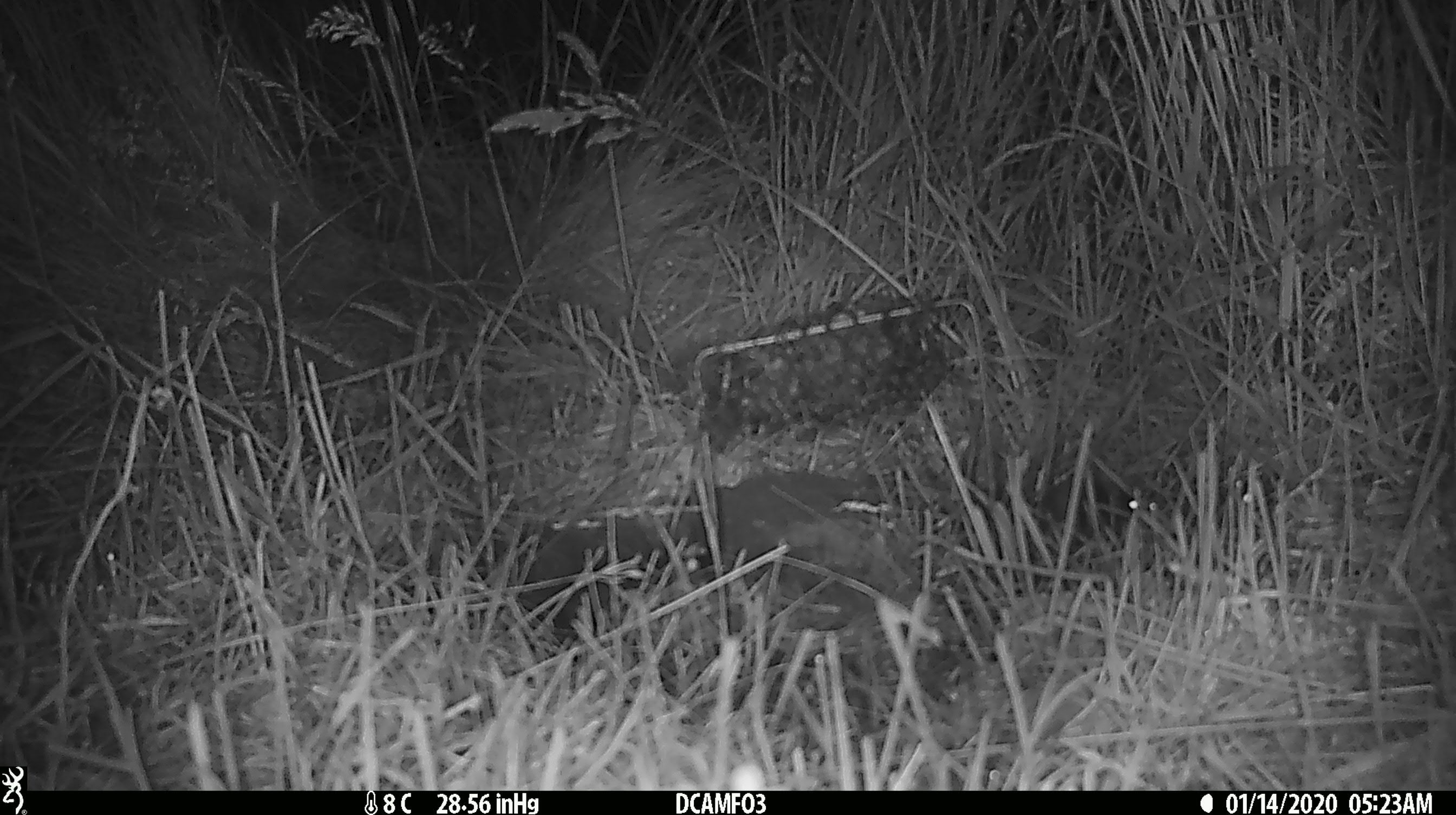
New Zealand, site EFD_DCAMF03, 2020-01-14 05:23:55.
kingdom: Animalia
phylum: Chordata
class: Mammalia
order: Rodentia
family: Muridae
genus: Mus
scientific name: Mus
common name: mouse